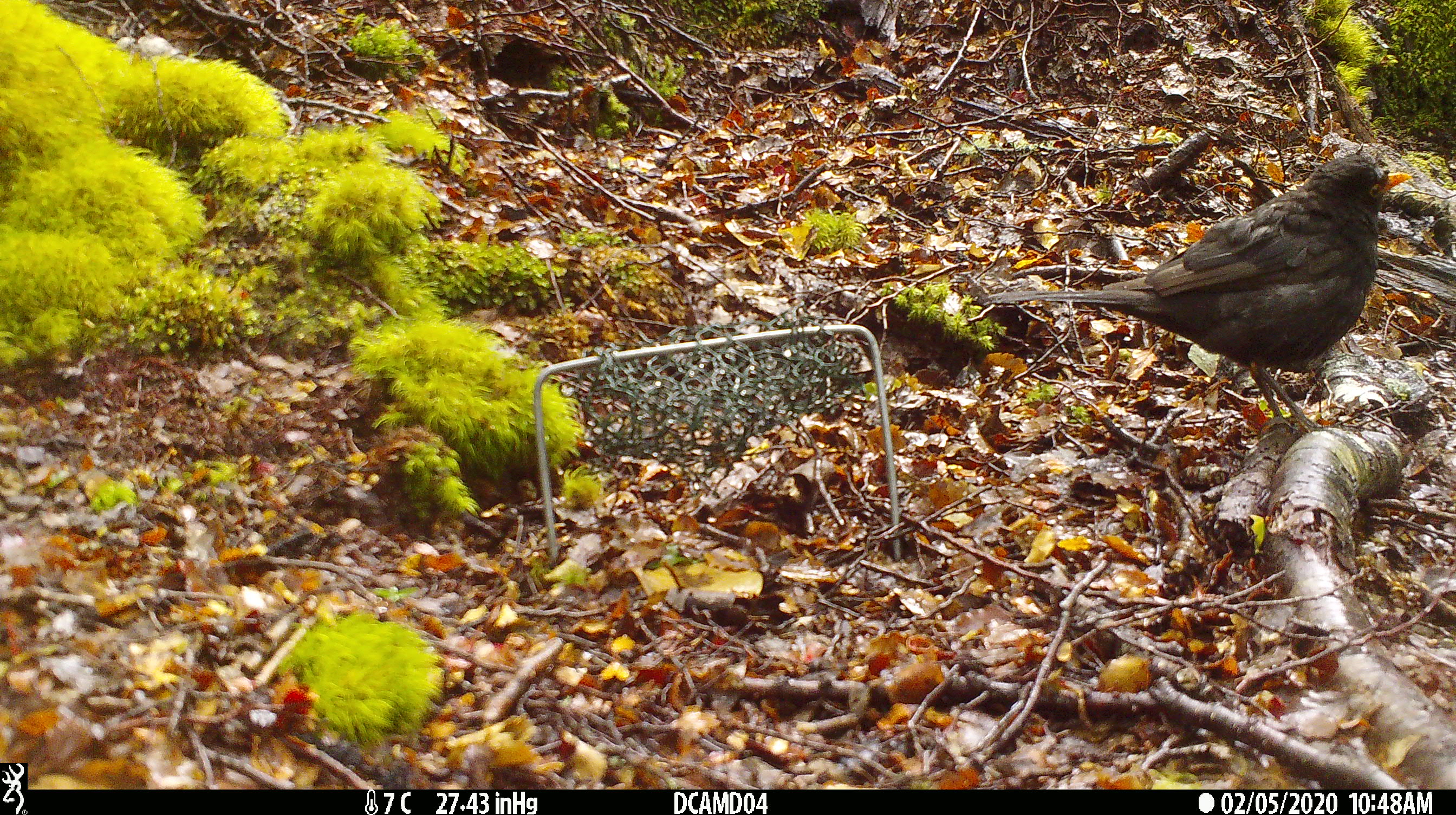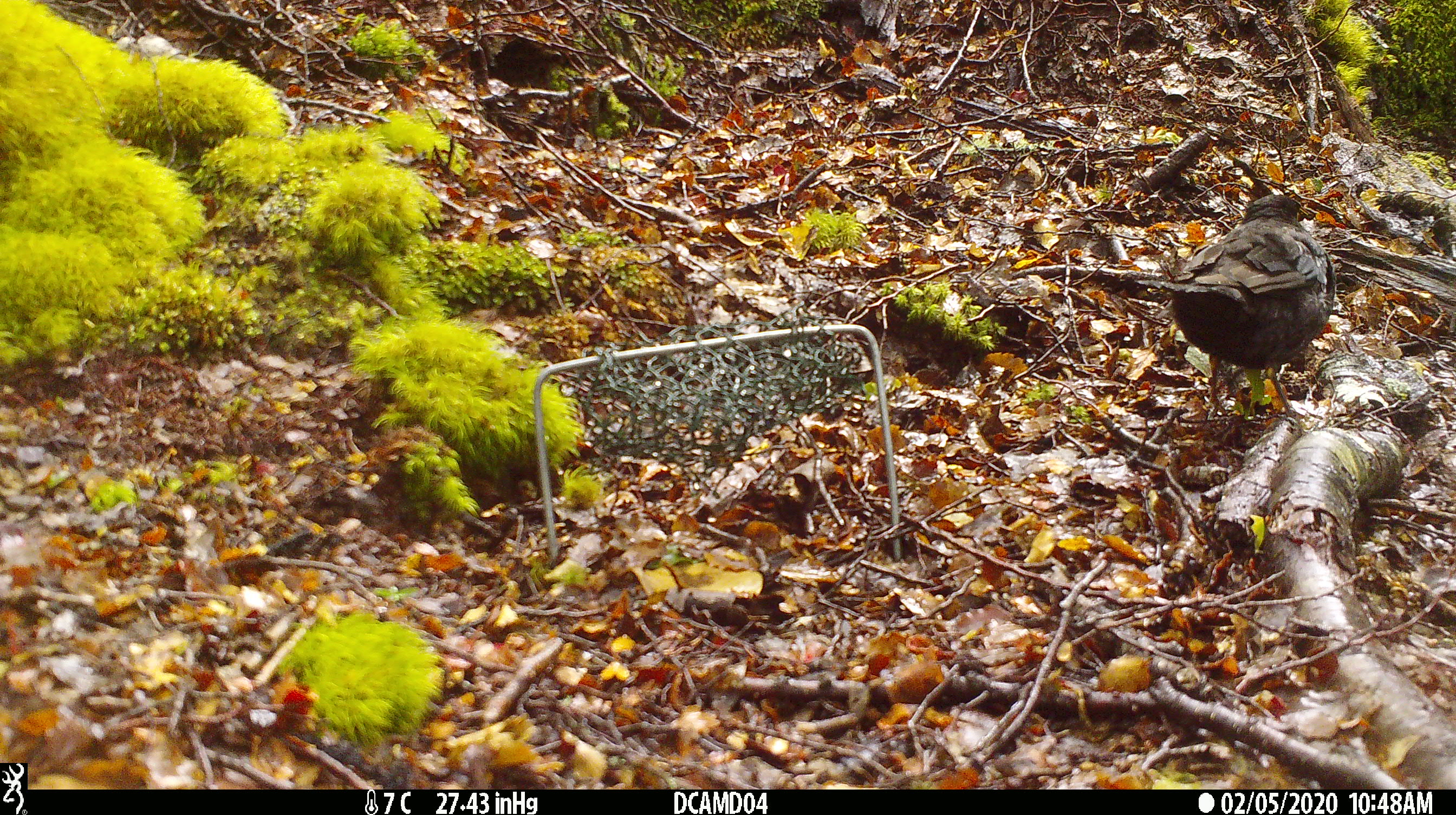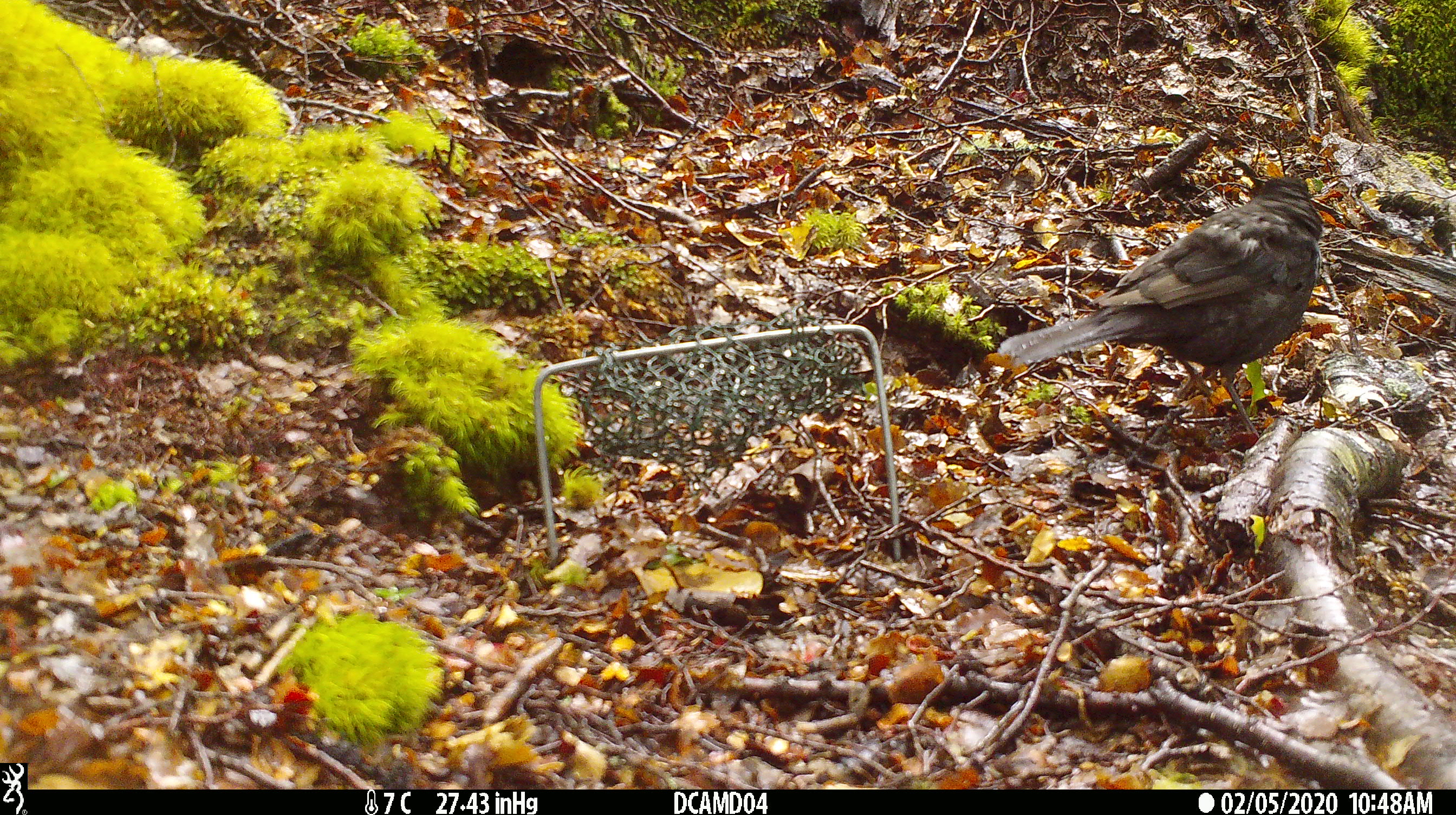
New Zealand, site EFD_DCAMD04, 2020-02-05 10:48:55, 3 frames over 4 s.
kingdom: Animalia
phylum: Chordata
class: Aves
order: Passeriformes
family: Turdidae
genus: Turdus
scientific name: Turdus merula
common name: eurasian blackbird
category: blackbird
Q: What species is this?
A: Blackbird (eurasian blackbird) (Turdus merula).